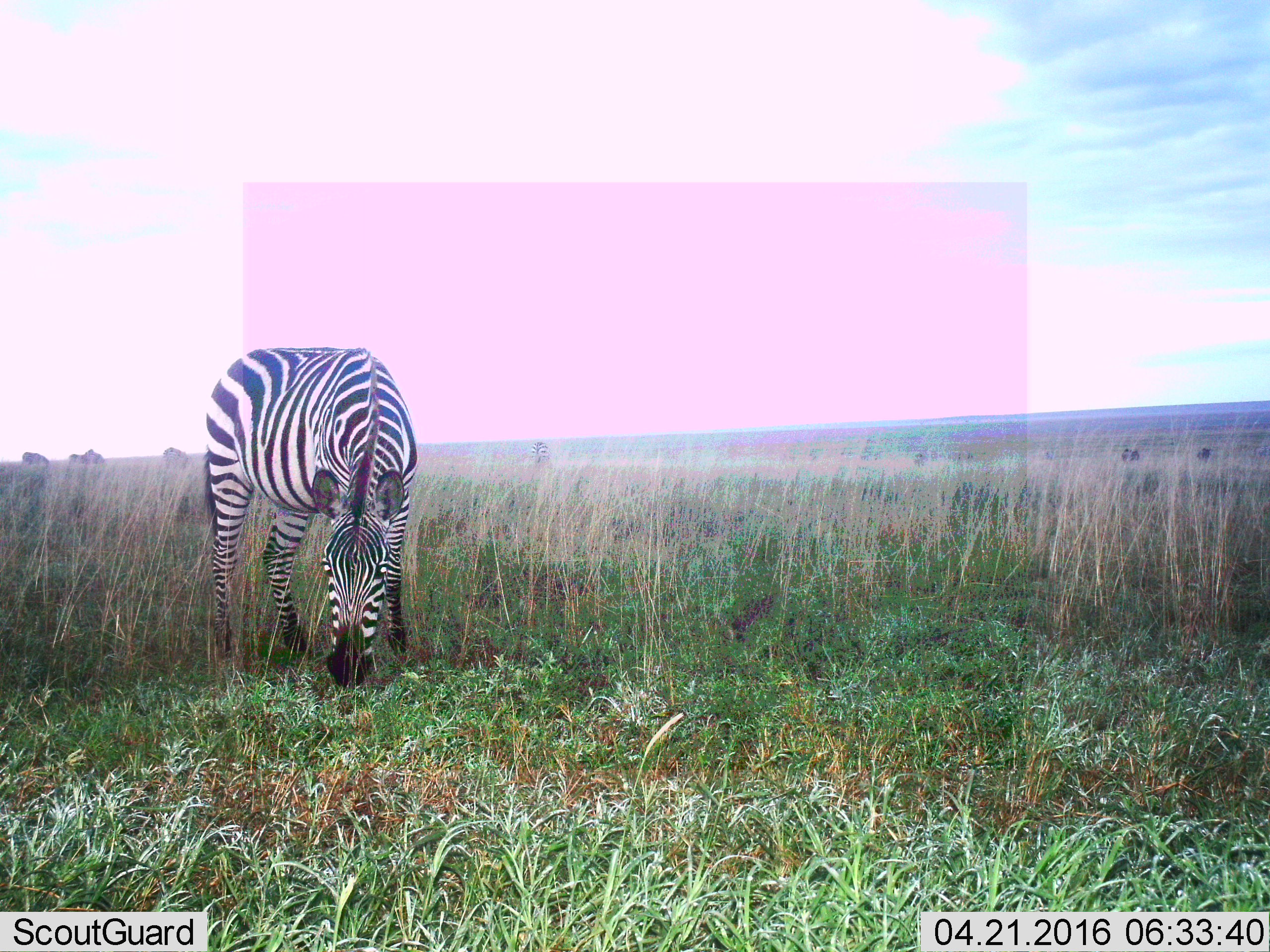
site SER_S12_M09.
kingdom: Animalia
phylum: Chordata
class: Mammalia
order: Perissodactyla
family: Equidae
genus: Equus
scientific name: Equus quagga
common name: plains zebra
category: zebraplains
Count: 2.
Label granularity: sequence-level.